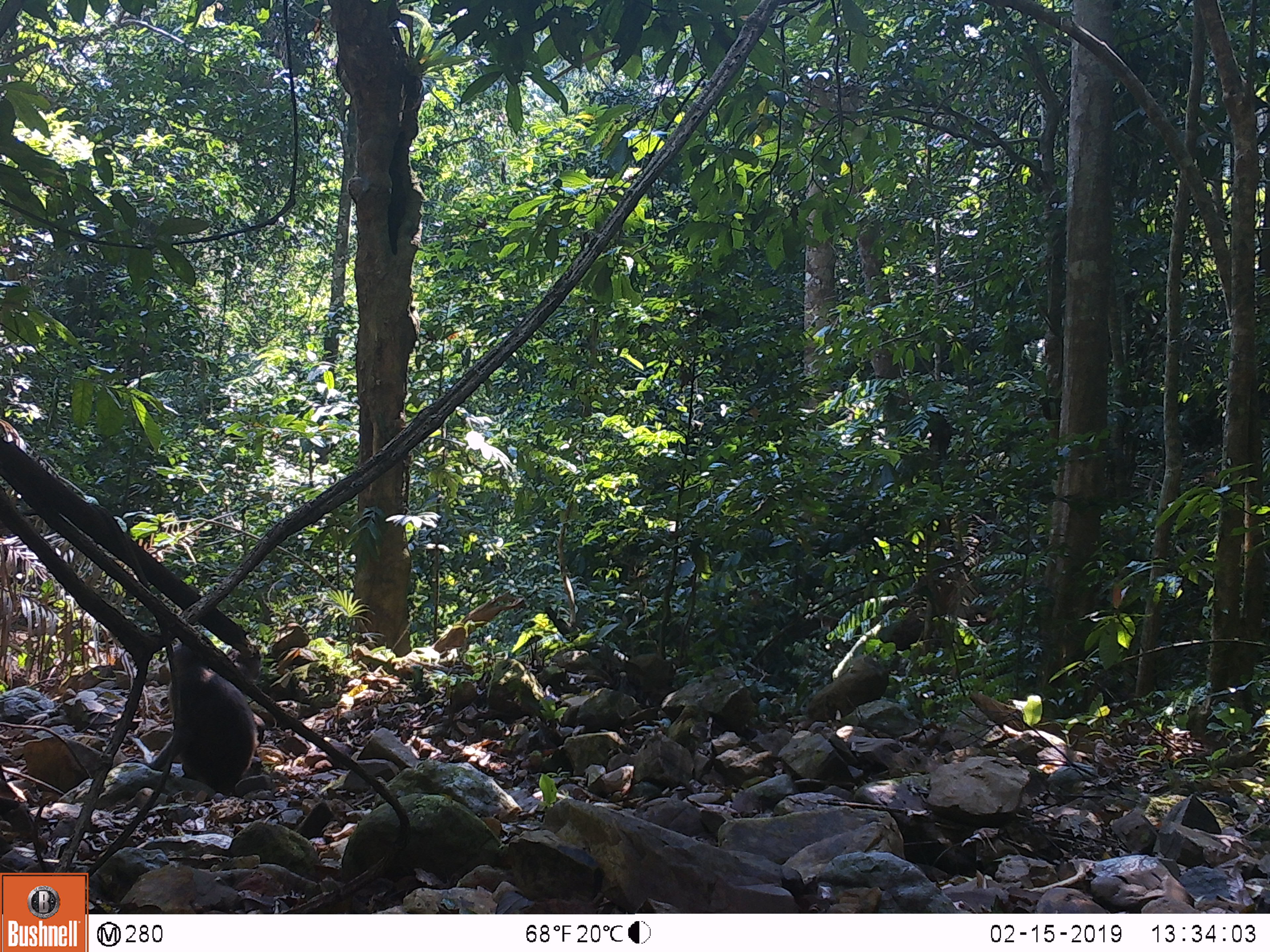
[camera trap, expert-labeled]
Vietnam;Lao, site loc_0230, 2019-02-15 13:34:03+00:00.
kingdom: Animalia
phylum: Chordata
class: Mammalia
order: Primates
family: Cercopithecidae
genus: Macaca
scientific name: Macaca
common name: macaques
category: assam or rhesus macaque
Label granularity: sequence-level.